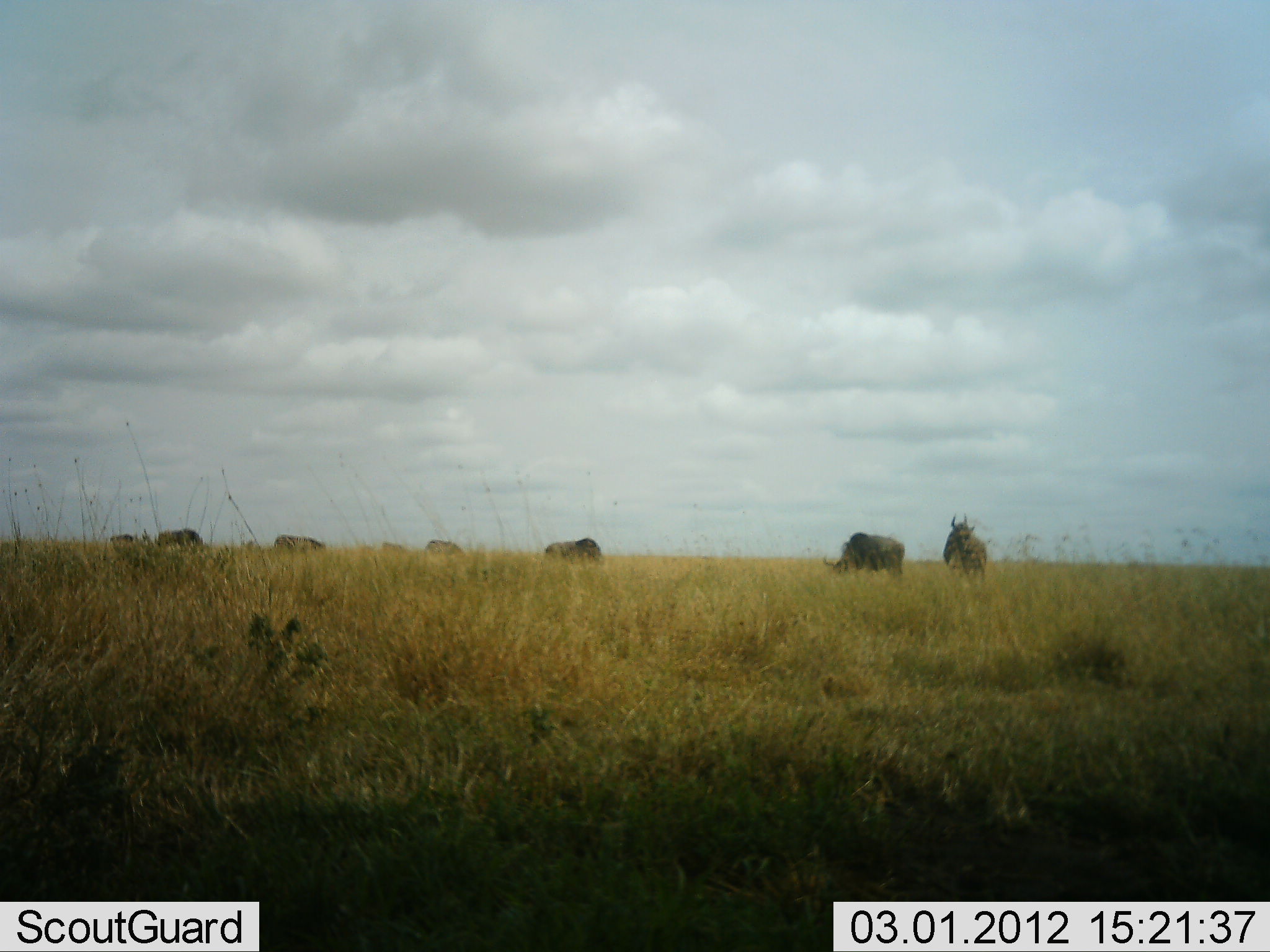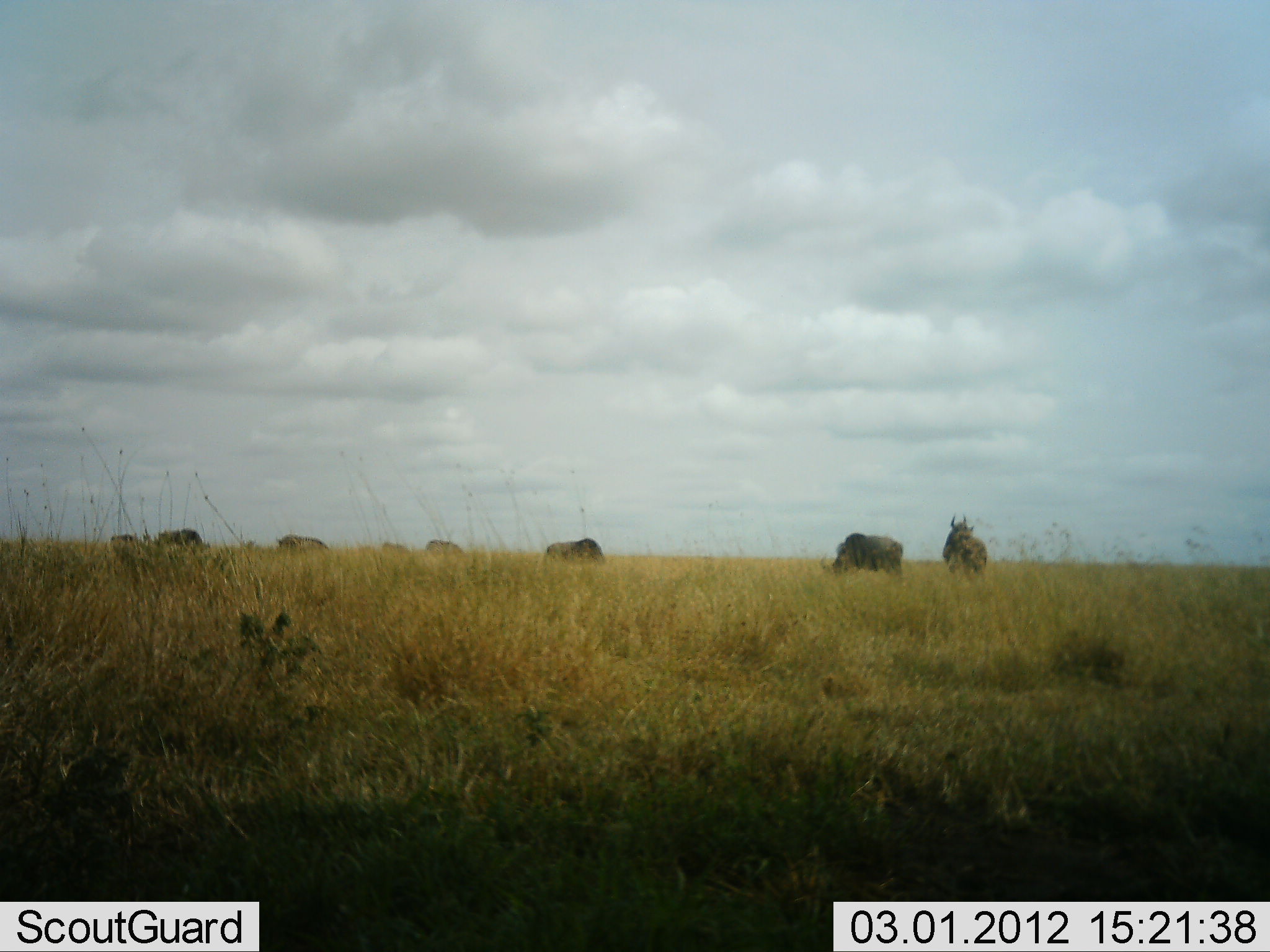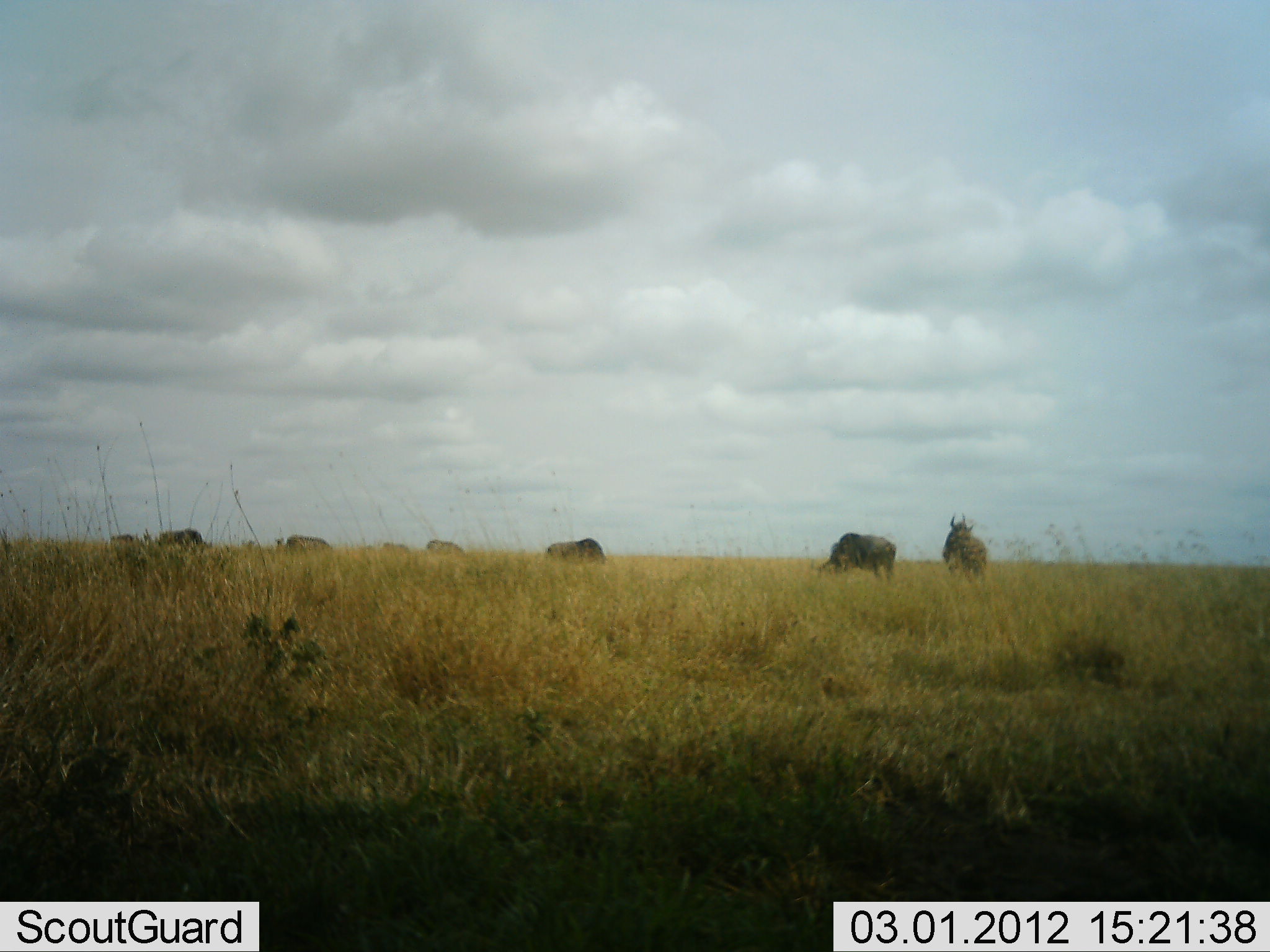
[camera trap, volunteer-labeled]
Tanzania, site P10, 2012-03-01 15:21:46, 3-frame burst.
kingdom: Animalia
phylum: Chordata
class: Mammalia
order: Artiodactyla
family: Bovidae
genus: Connochaetes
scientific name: Connochaetes taurinus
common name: blue wildebeest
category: wildebeest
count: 7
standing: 82%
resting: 0%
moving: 9%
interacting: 0%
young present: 0%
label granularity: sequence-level